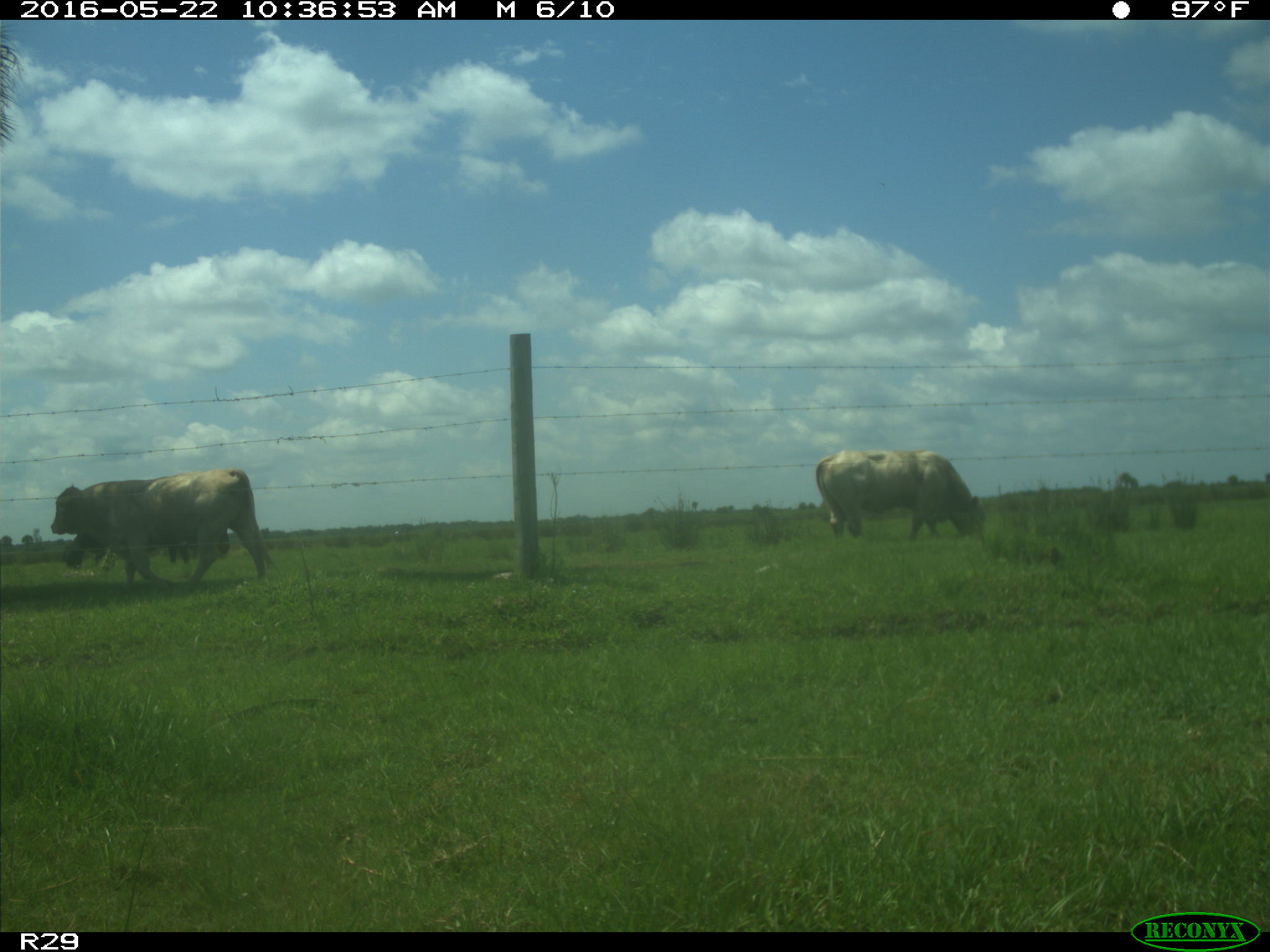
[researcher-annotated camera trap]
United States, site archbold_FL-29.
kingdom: Animalia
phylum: Chordata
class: Mammalia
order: Artiodactyla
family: Bovidae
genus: Bos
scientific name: Bos taurus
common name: domestic cow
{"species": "Bos taurus (domestic cow)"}